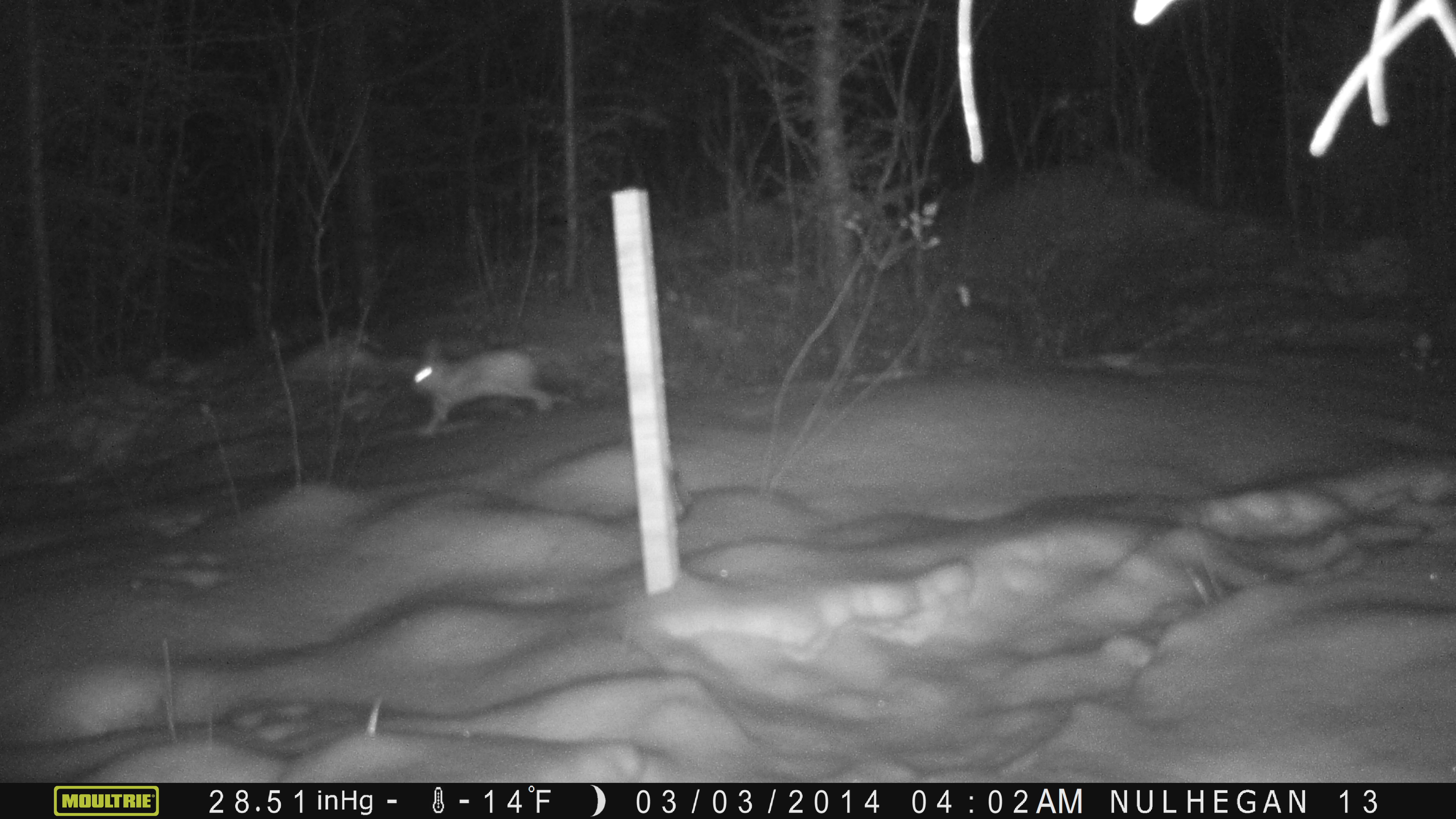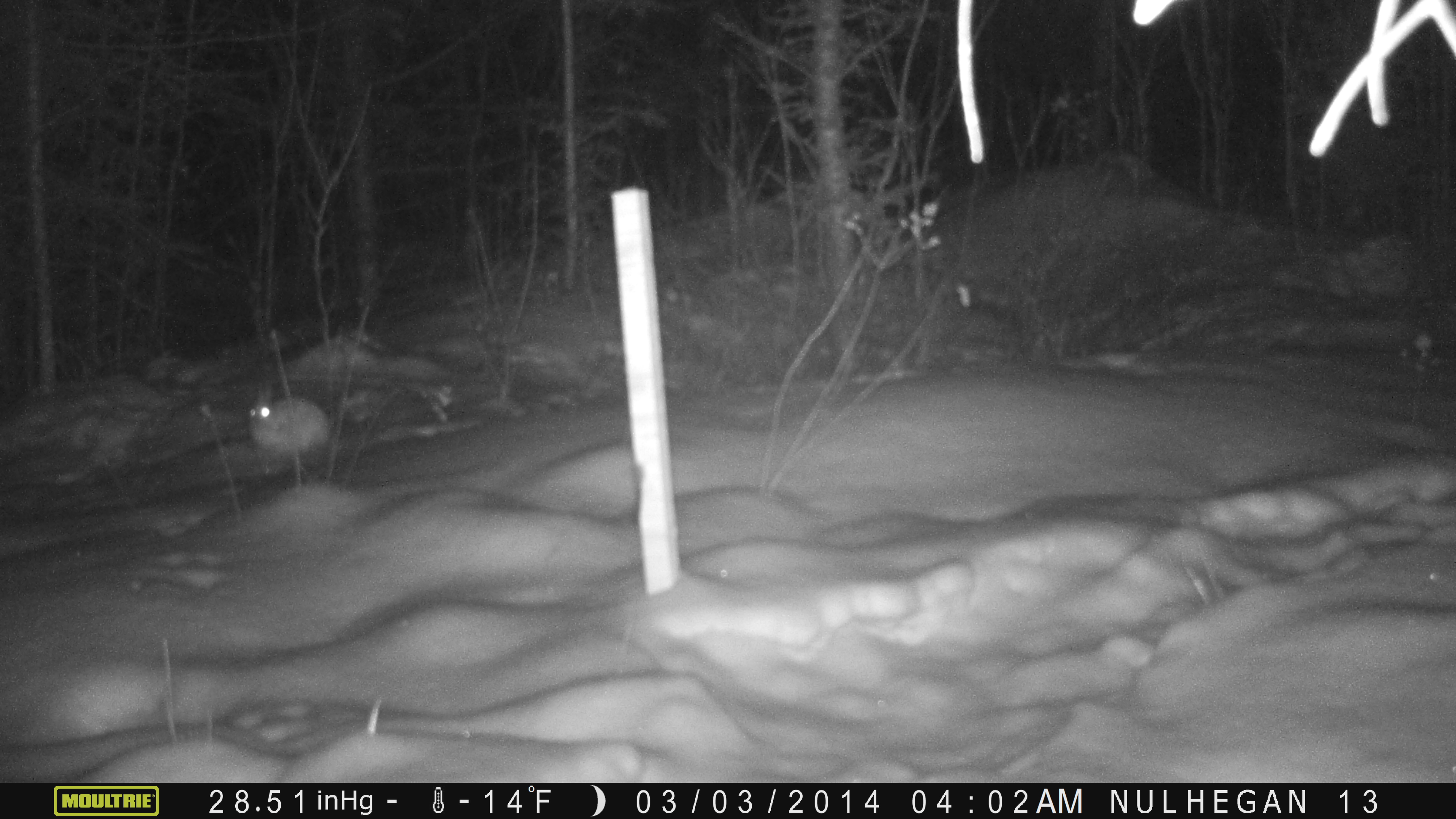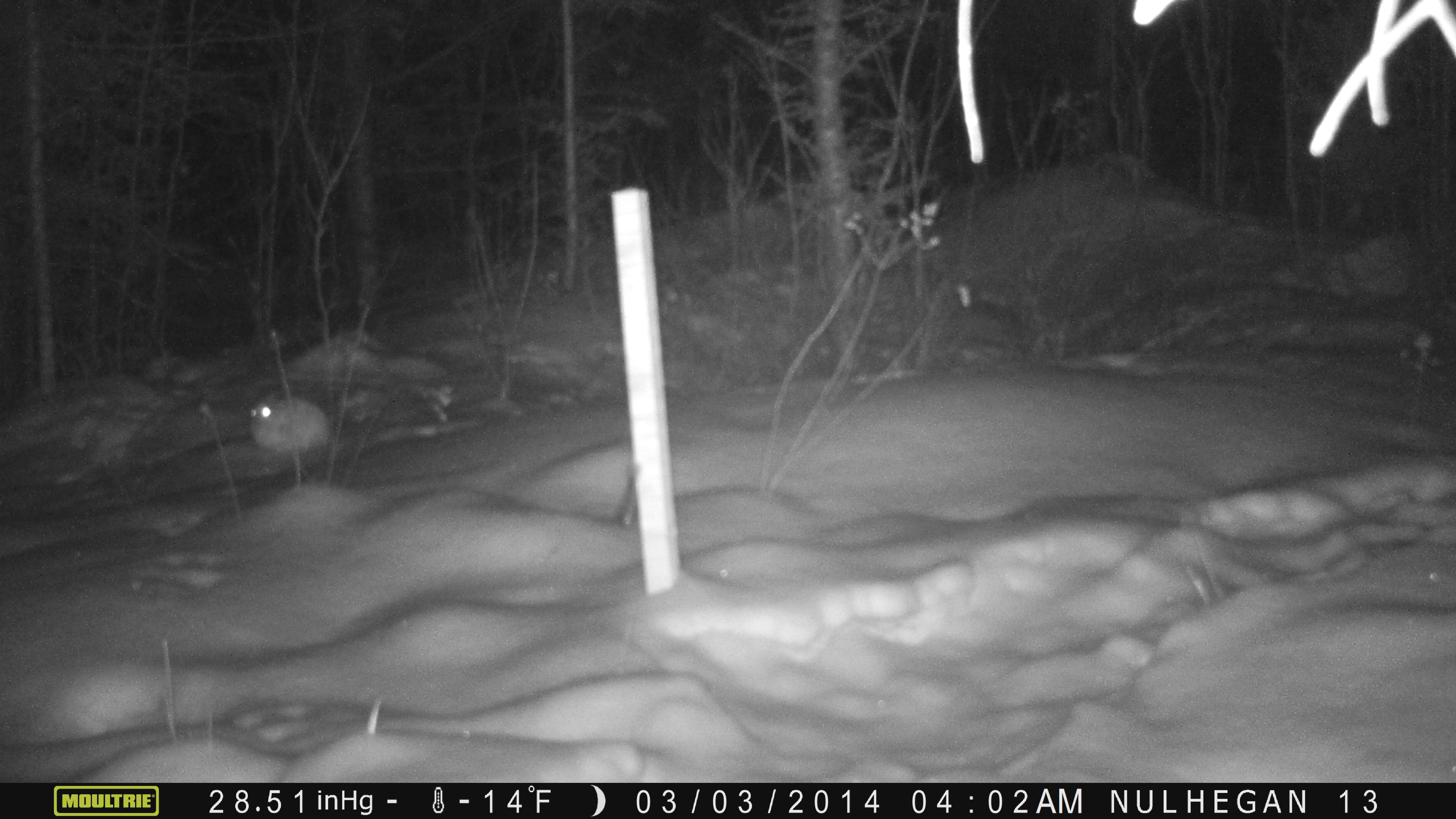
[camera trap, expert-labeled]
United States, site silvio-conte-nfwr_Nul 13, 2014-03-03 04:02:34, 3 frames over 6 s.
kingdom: Animalia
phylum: Chordata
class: Mammalia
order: Lagomorpha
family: Leporidae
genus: Lepus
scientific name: Lepus americanus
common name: snowshoe hare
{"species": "snowshoe hare (Lepus americanus)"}